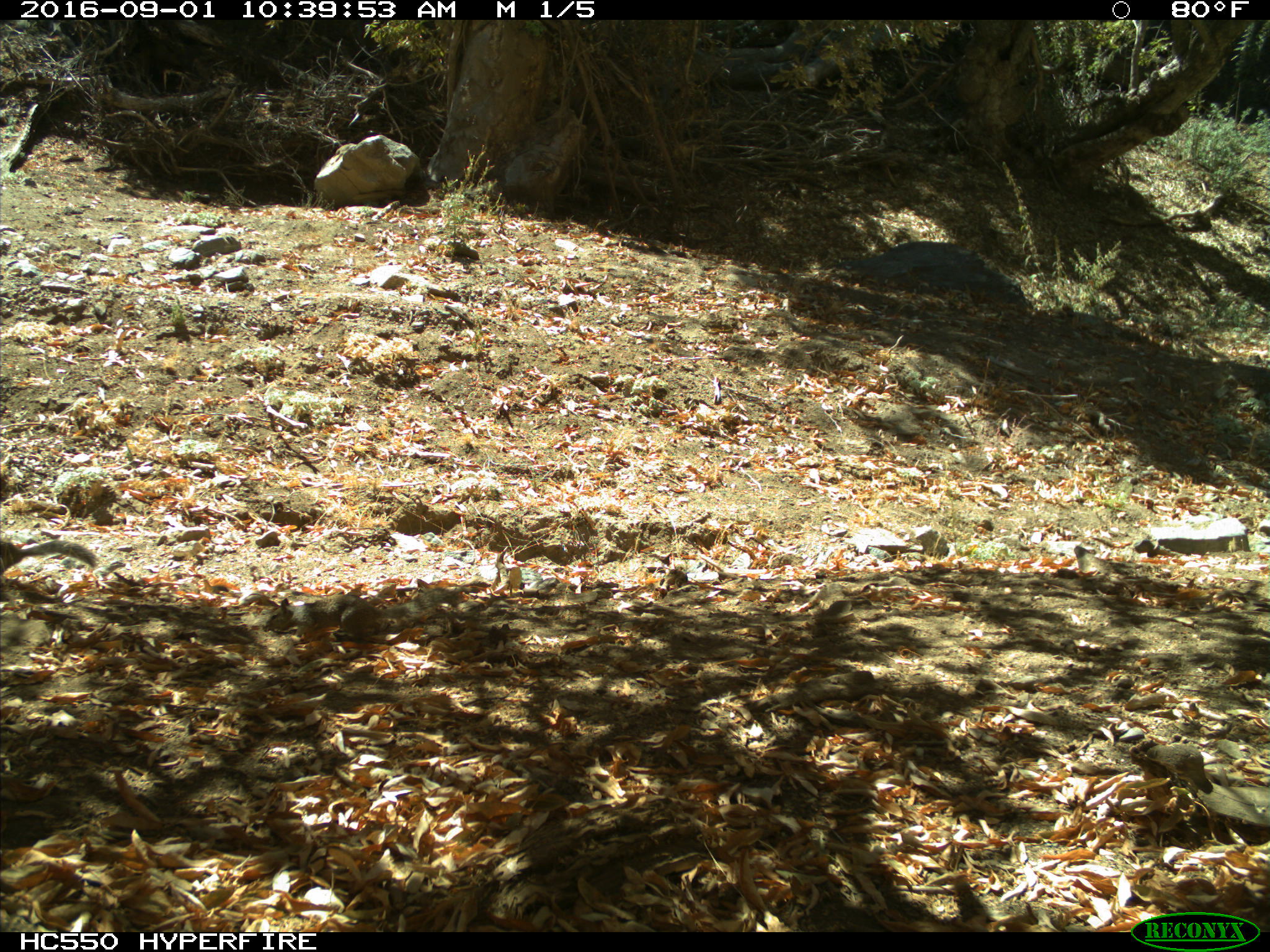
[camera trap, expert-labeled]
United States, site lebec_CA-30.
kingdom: Animalia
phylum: Chordata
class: Mammalia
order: Rodentia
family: Sciuridae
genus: Otospermophilus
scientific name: Otospermophilus beecheyi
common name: california ground squirrel